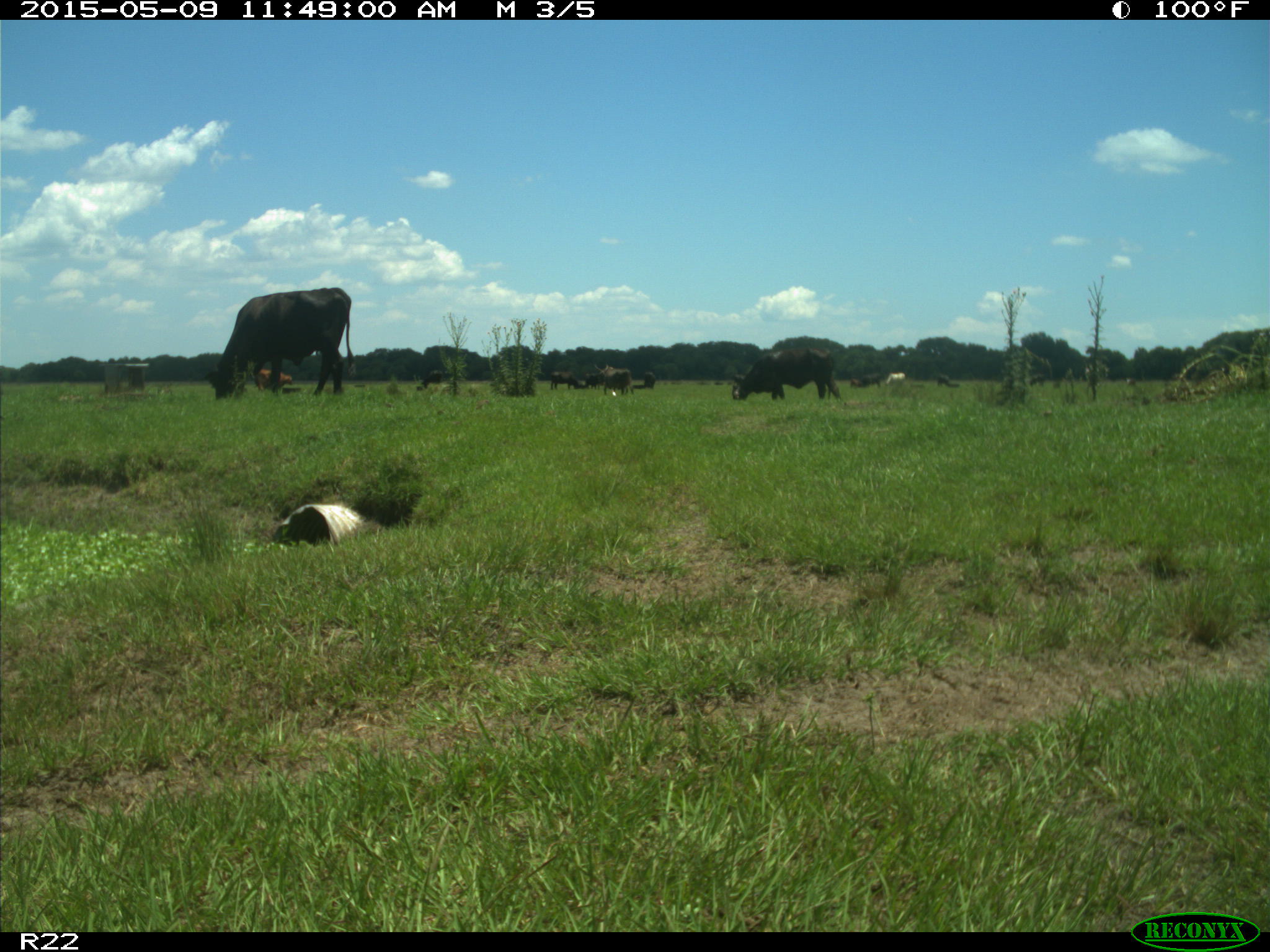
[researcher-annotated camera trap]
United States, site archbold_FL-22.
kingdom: Animalia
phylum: Chordata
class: Mammalia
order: Artiodactyla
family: Bovidae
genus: Bos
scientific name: Bos taurus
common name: domestic cow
Bos taurus (domestic cow).